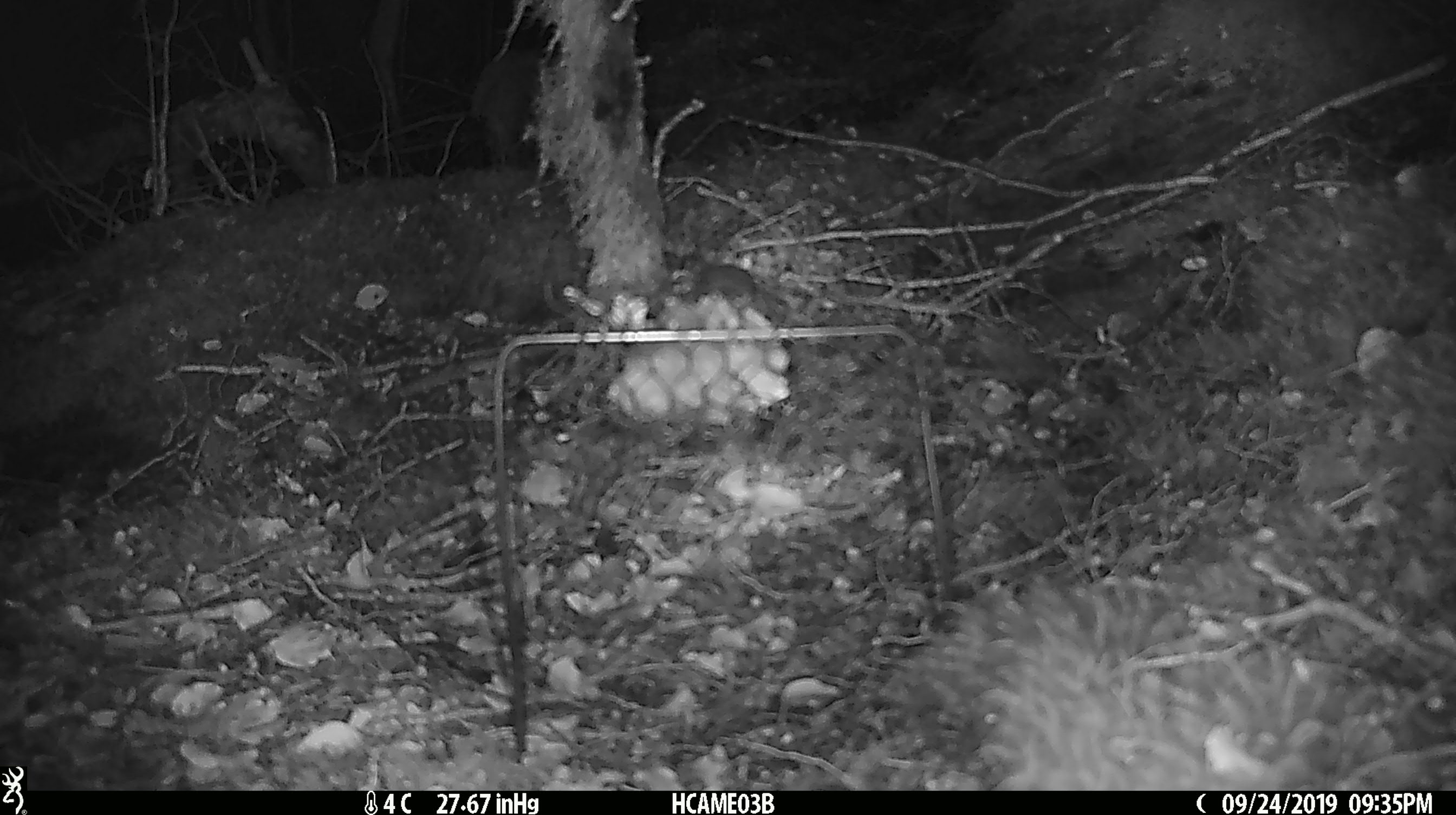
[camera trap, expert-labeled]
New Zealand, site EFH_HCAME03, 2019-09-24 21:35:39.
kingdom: Animalia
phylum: Chordata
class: Mammalia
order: Rodentia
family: Muridae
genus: Mus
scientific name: Mus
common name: mouse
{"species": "mouse (Mus)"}